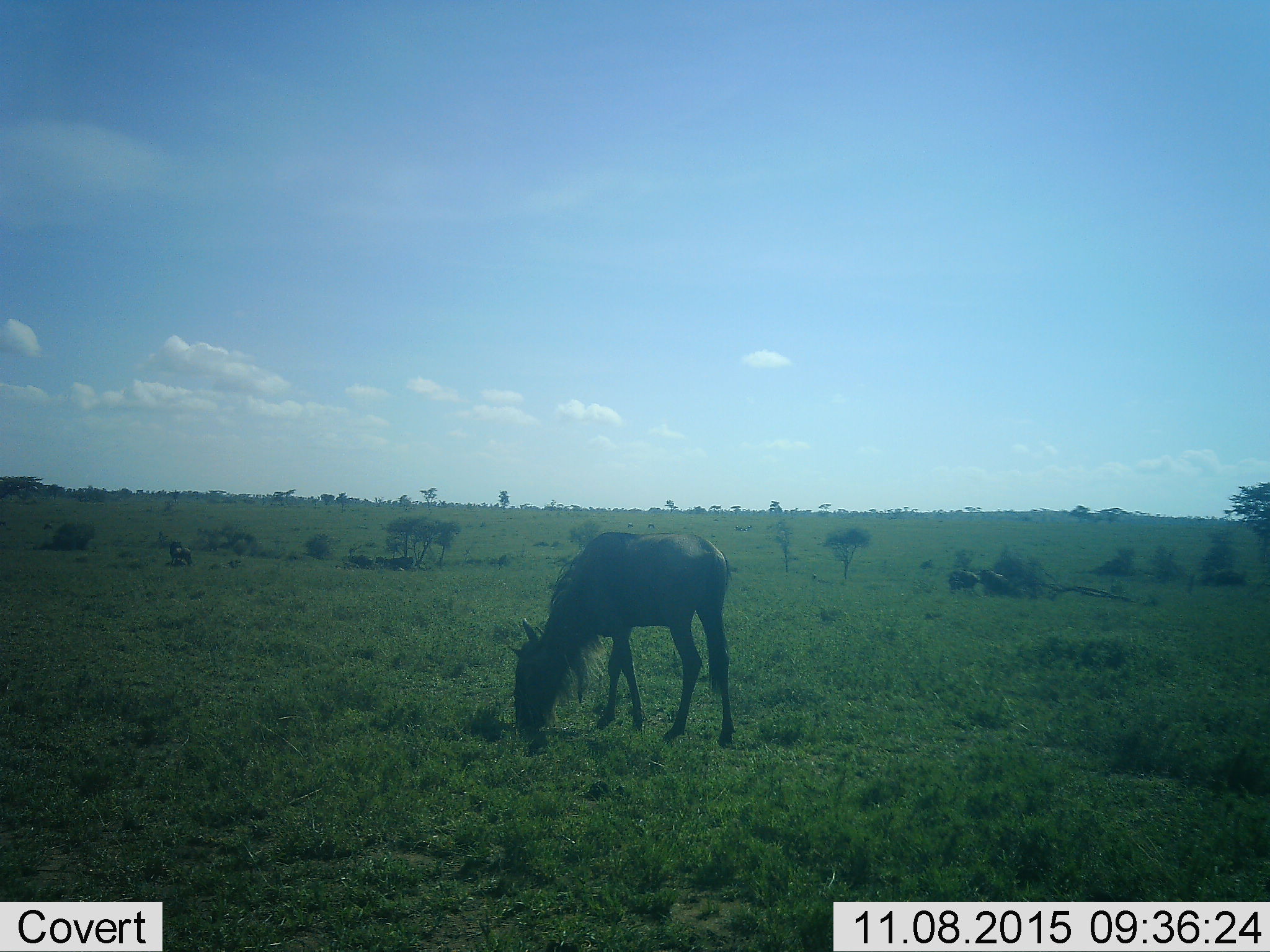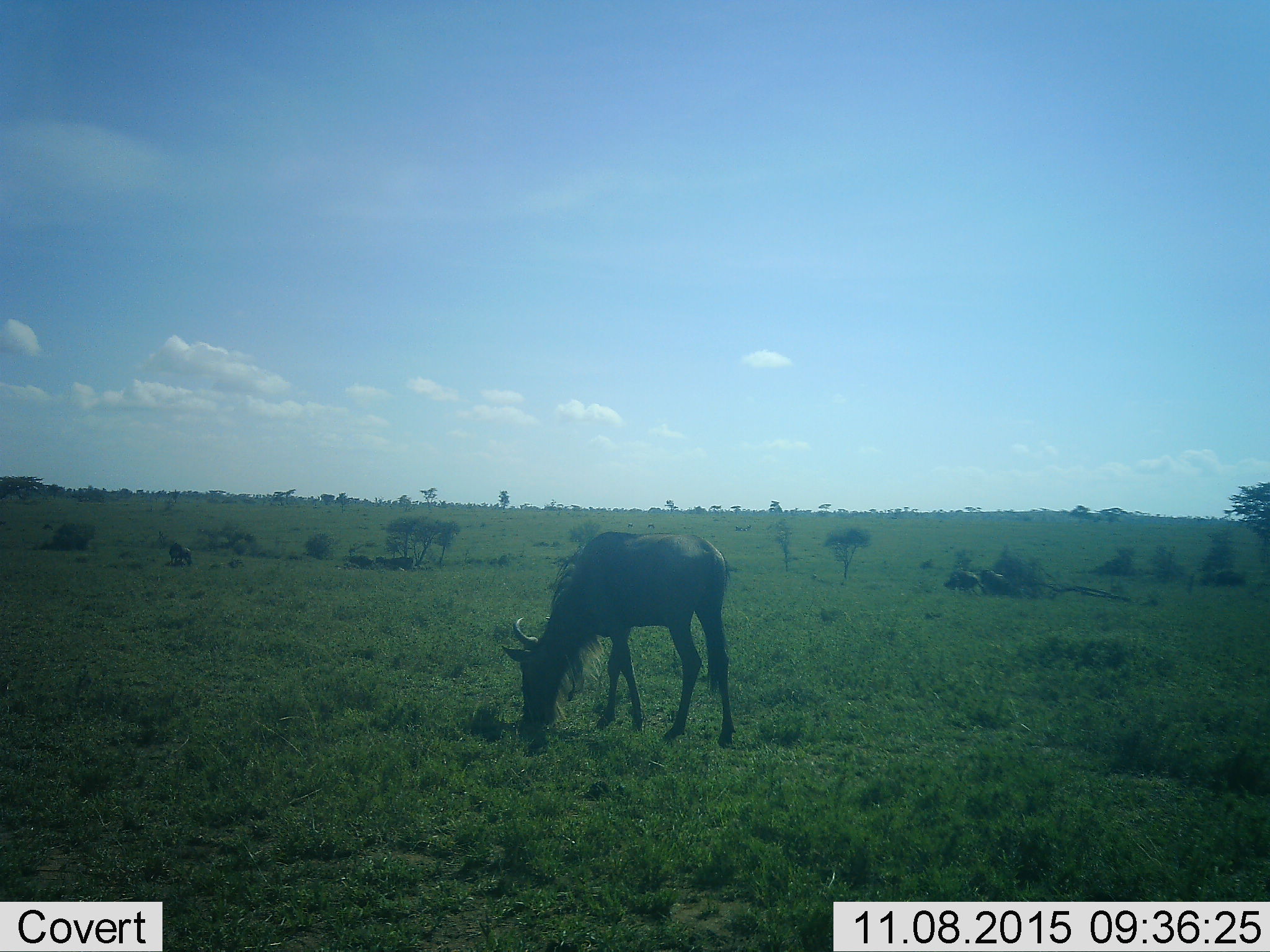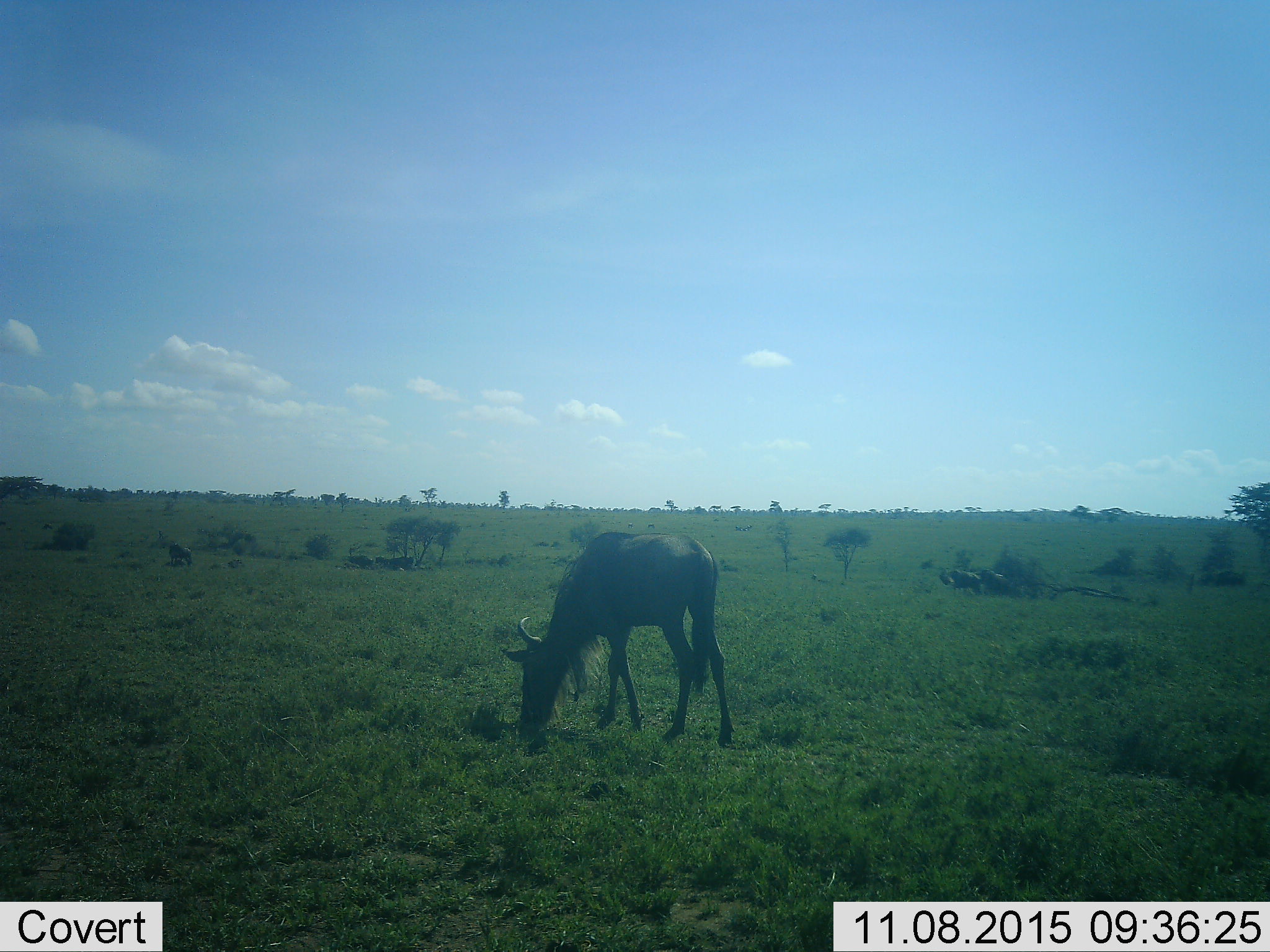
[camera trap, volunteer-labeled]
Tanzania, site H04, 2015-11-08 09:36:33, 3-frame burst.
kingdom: Animalia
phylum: Chordata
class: Mammalia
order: Artiodactyla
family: Bovidae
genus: Connochaetes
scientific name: Connochaetes taurinus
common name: blue wildebeest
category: wildebeest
Wildebeest (blue wildebeest) (Connochaetes taurinus), count 3. Behavior (volunteer vote fractions): standing 60%, resting 0%, moving 10%, interacting 0%. Young present (vote fraction): 0%. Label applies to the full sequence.